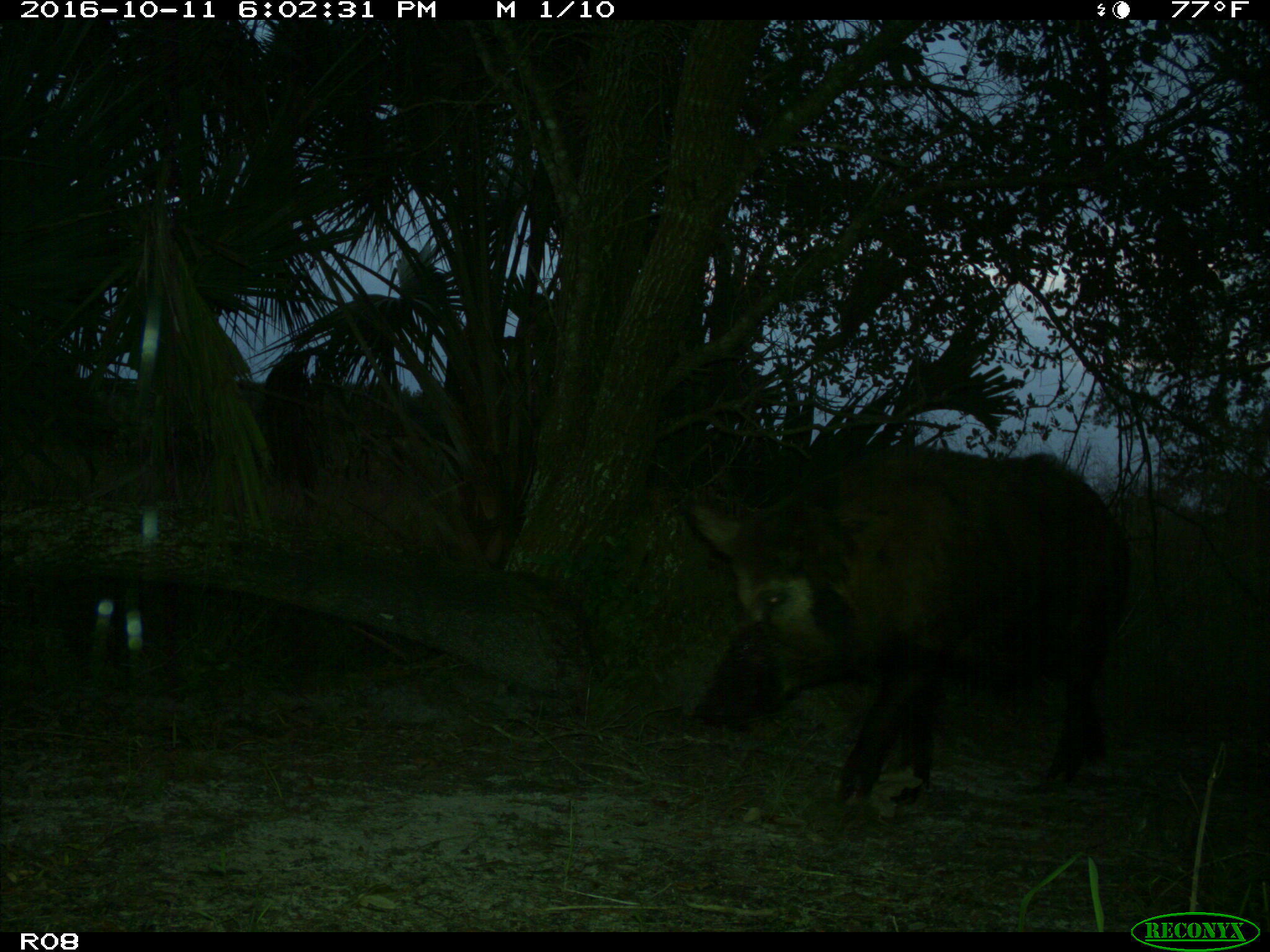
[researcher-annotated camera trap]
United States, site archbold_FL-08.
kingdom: Animalia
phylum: Chordata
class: Mammalia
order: Artiodactyla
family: Suidae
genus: Sus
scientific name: Sus scrofa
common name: wild boar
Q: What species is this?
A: Sus scrofa (wild boar).